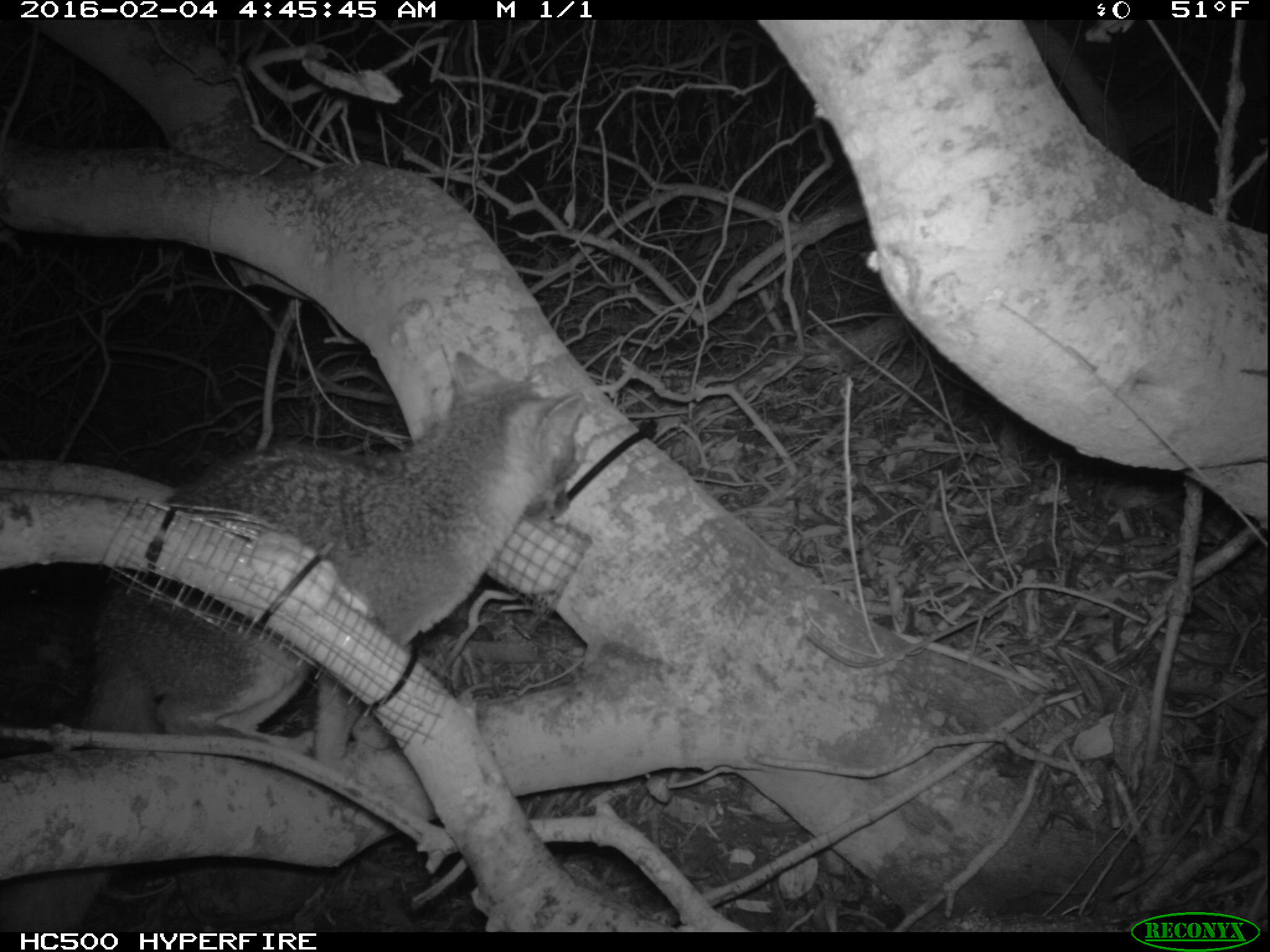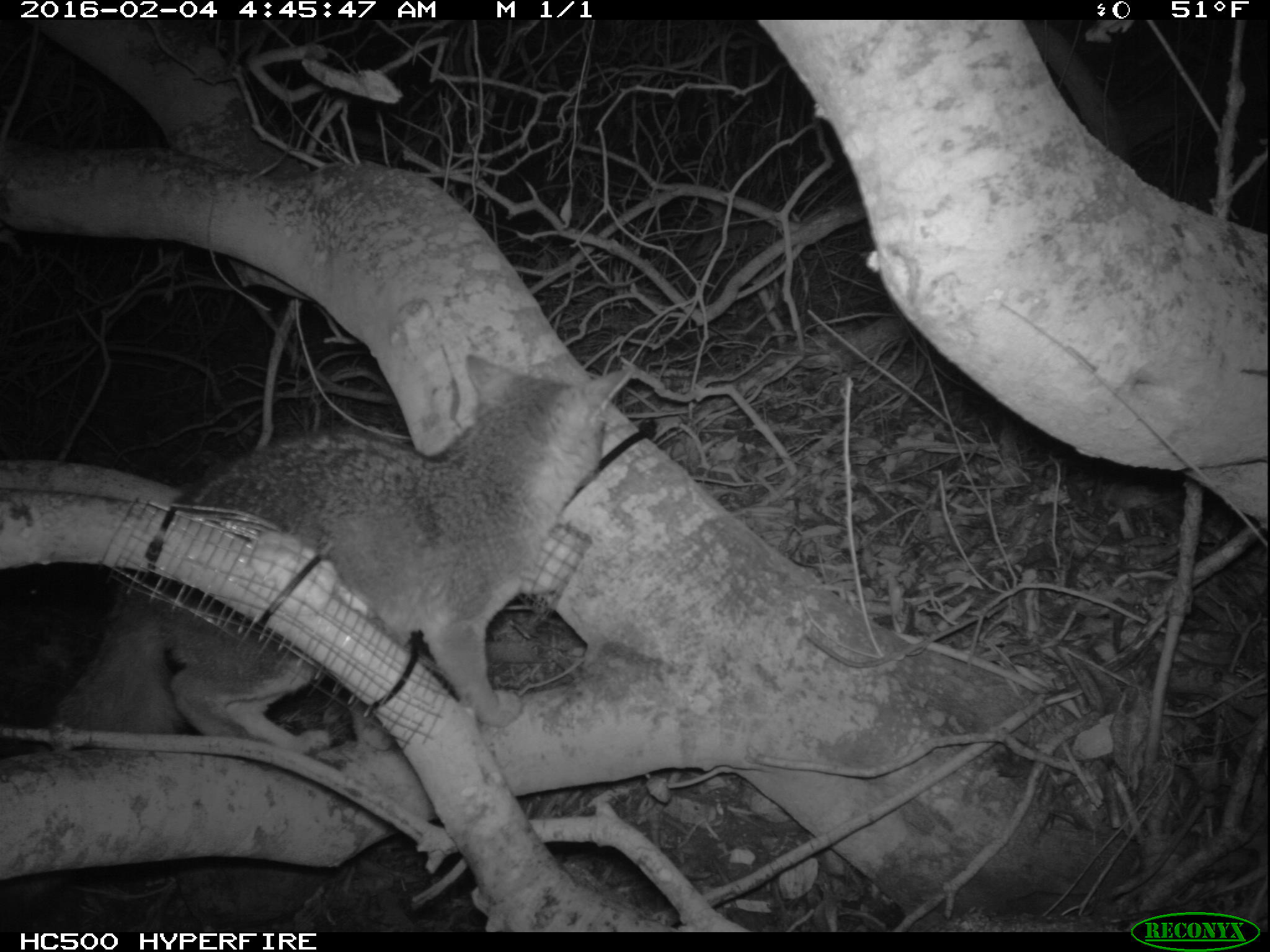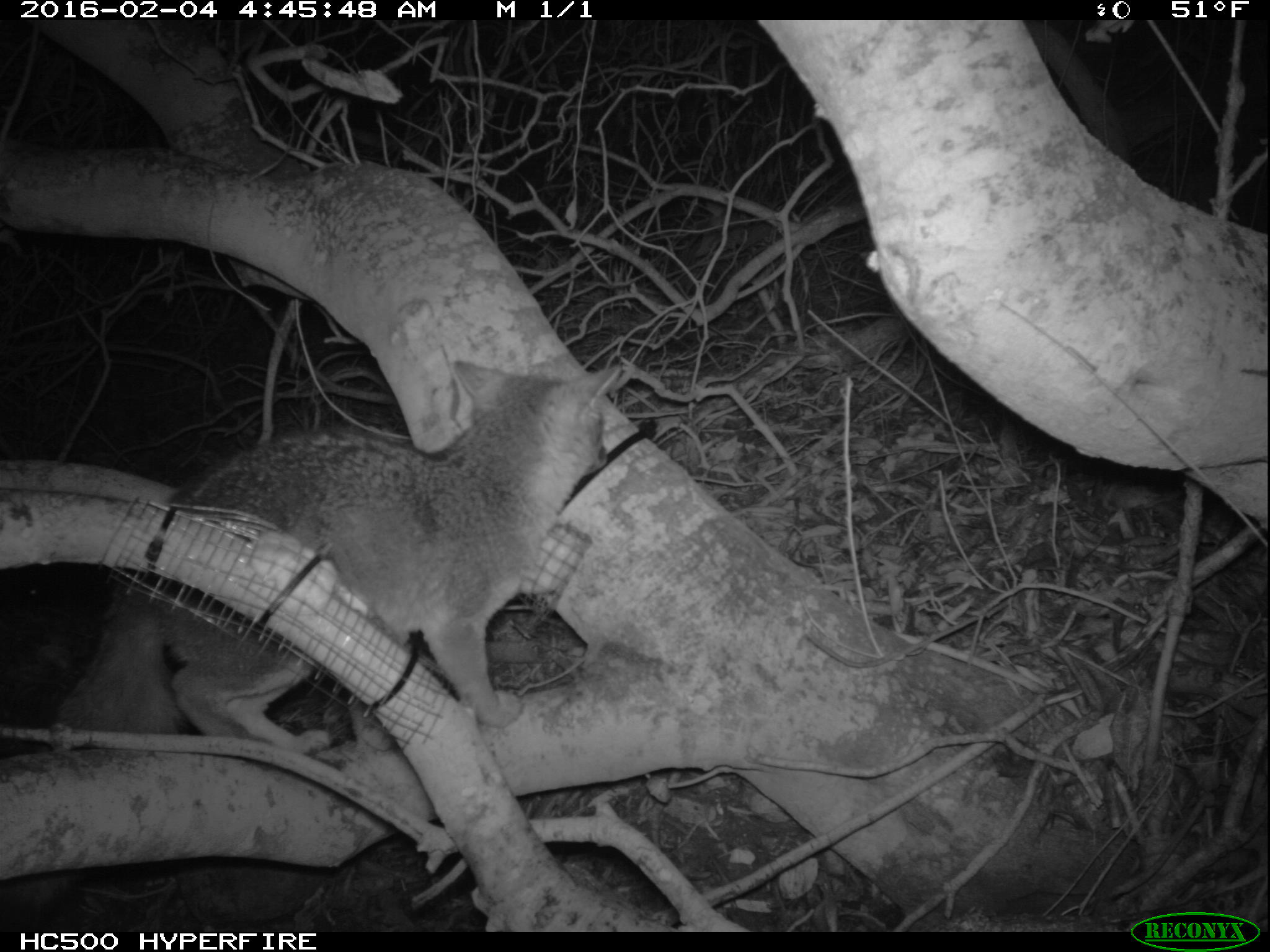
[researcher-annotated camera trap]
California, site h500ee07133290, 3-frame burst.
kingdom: Animalia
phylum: Chordata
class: Mammalia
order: Carnivora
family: Canidae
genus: Urocyon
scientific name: Urocyon littoralis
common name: island fox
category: fox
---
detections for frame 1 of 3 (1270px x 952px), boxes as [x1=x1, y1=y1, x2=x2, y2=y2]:
fox: [x1=0, y1=350, x2=584, y2=930]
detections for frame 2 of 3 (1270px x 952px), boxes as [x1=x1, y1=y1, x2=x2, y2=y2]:
fox: [x1=50, y1=350, x2=634, y2=759]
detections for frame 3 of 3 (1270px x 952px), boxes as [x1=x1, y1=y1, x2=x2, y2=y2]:
fox: [x1=0, y1=358, x2=620, y2=905]